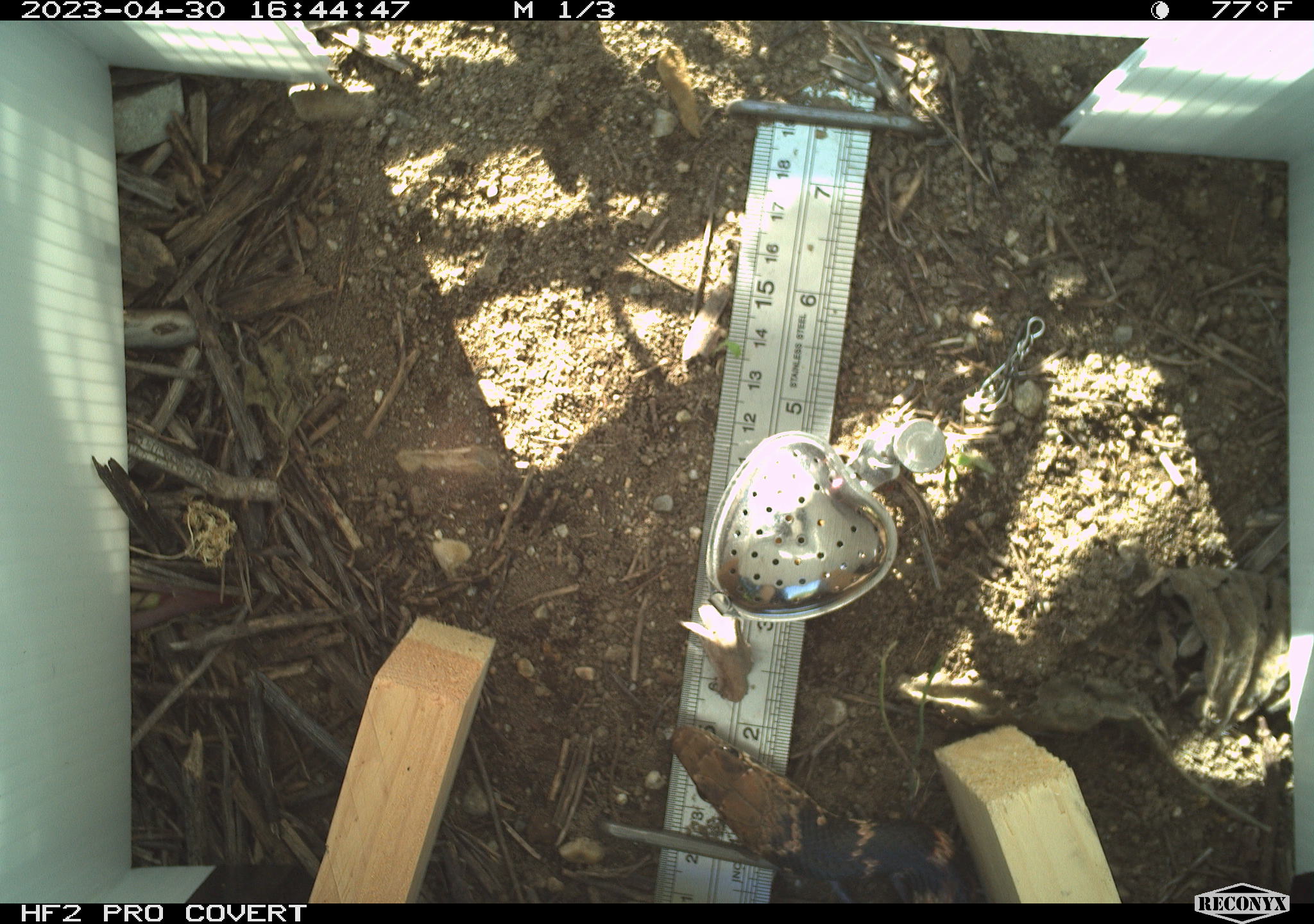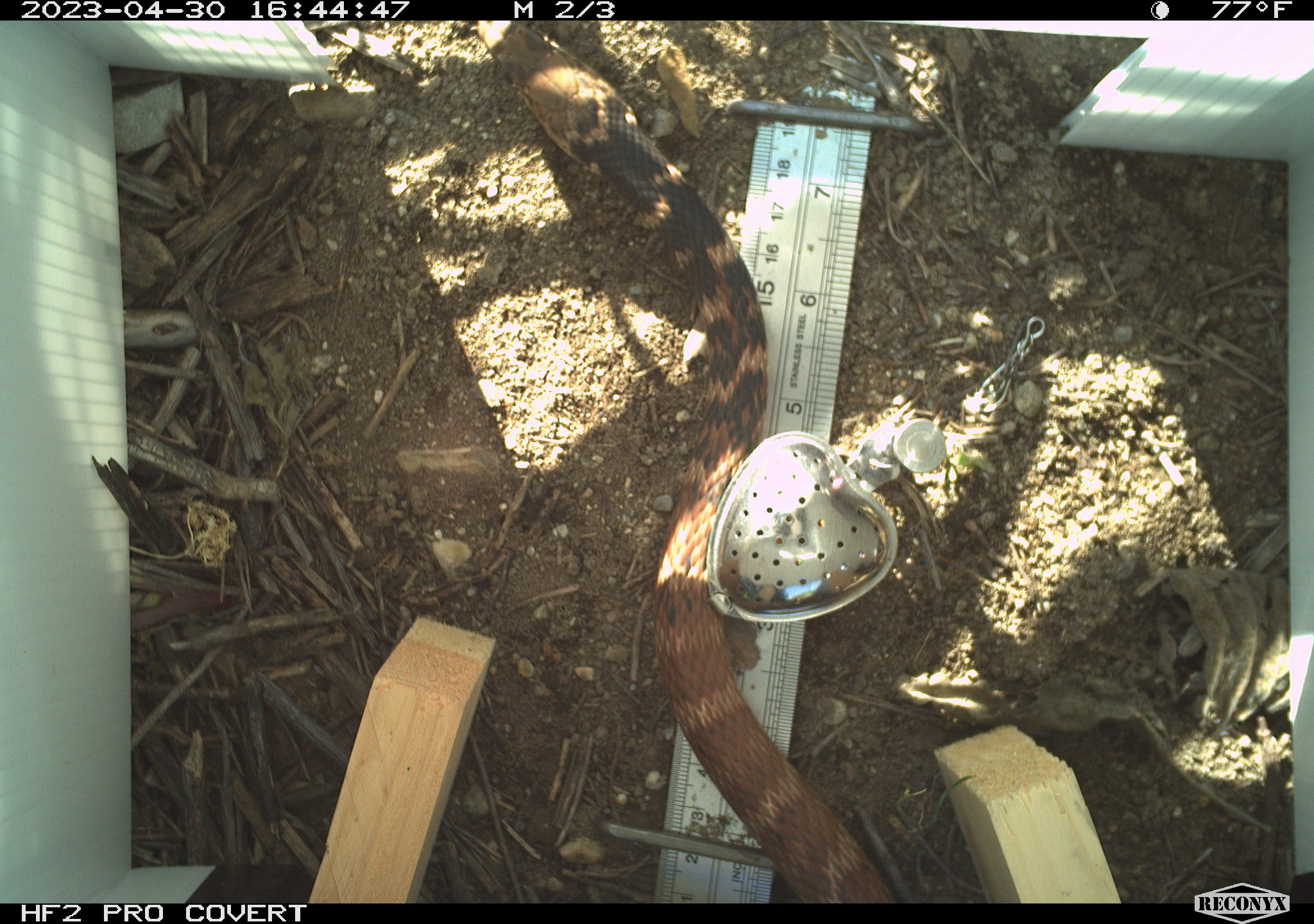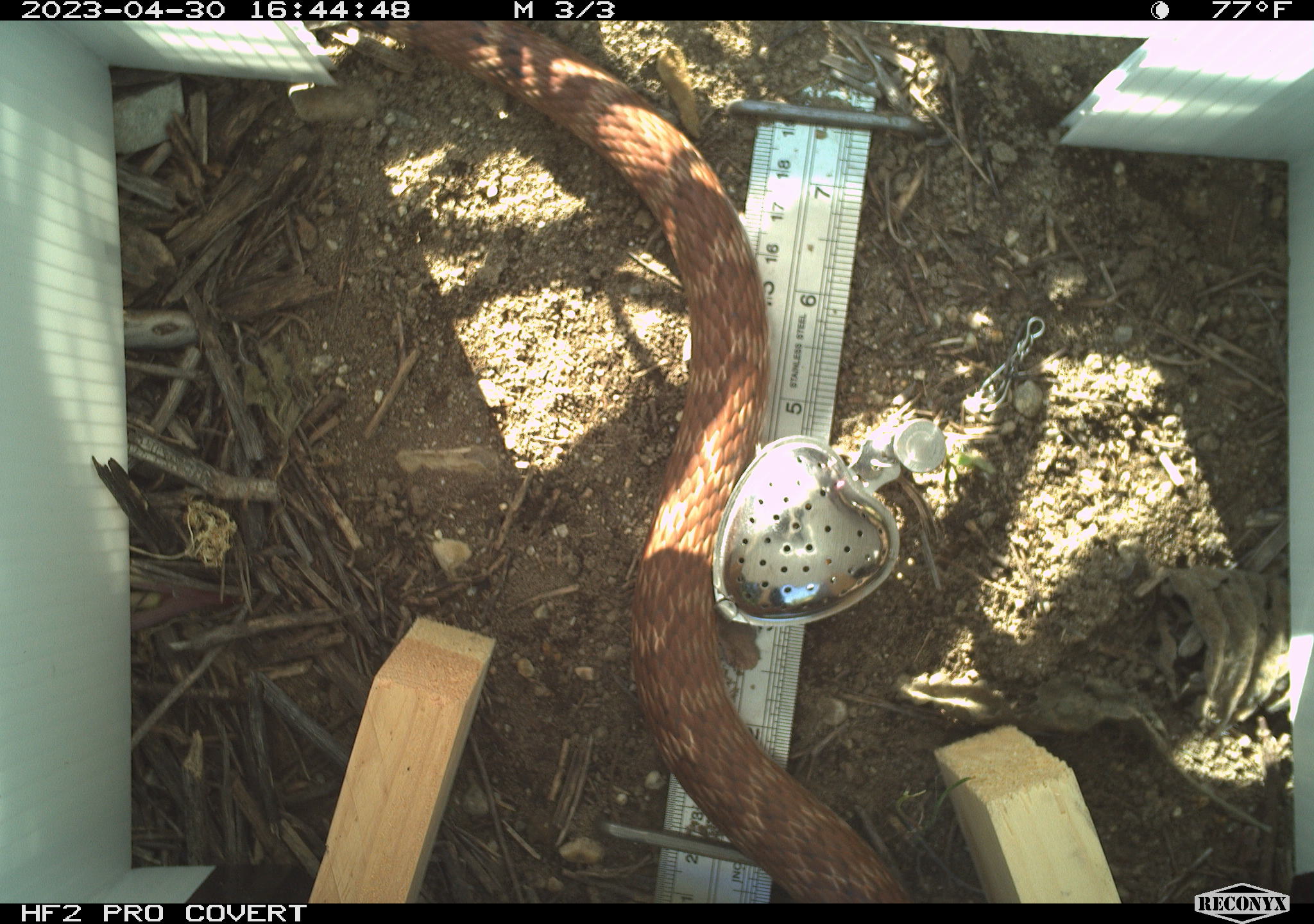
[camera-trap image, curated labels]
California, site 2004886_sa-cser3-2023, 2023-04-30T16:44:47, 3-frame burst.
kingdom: Animalia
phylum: Chordata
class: Reptilia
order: Squamata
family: Colubridae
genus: Masticophis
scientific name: Masticophis flagellum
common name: coachwhip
Coachwhip (Masticophis flagellum).